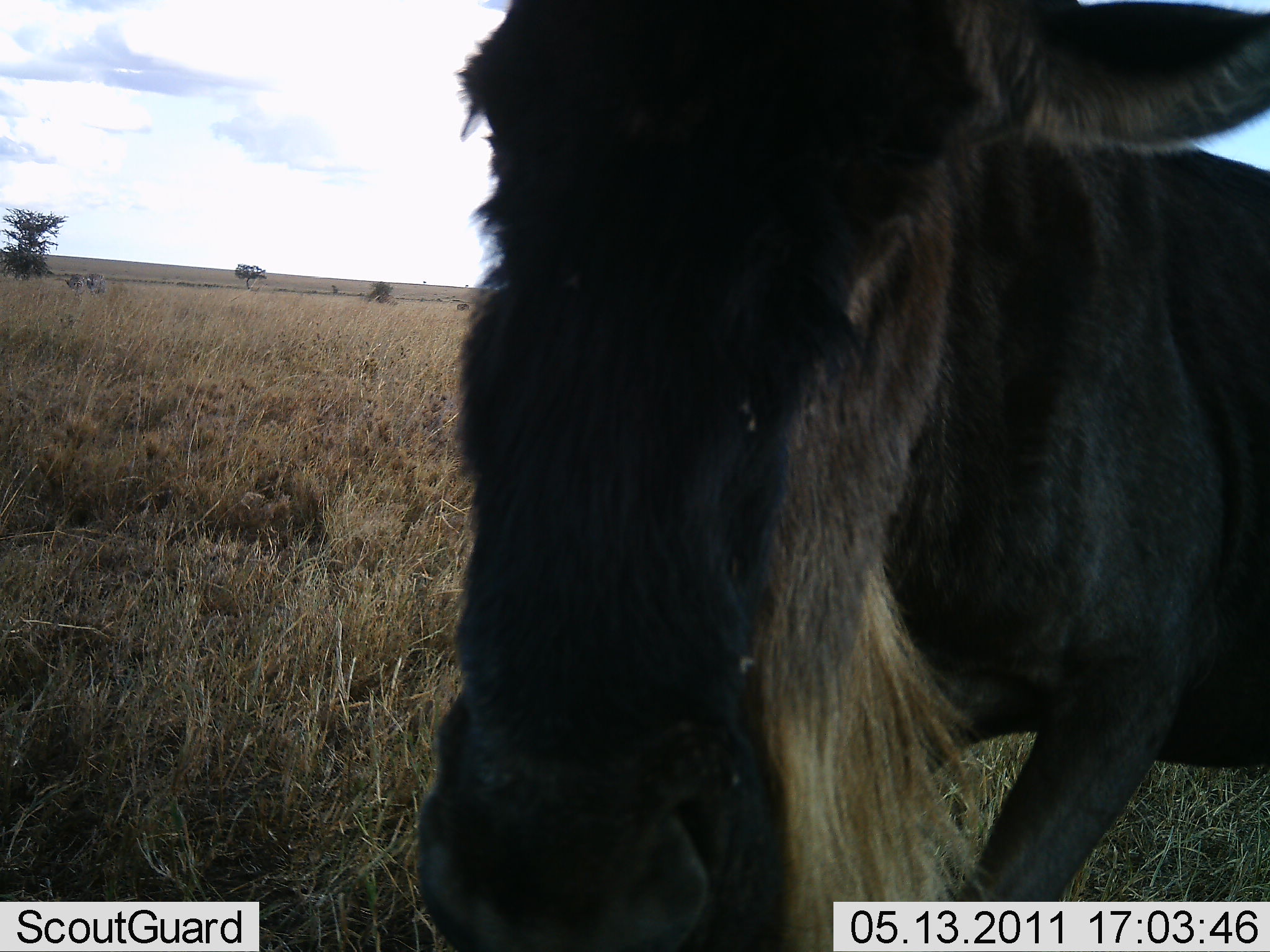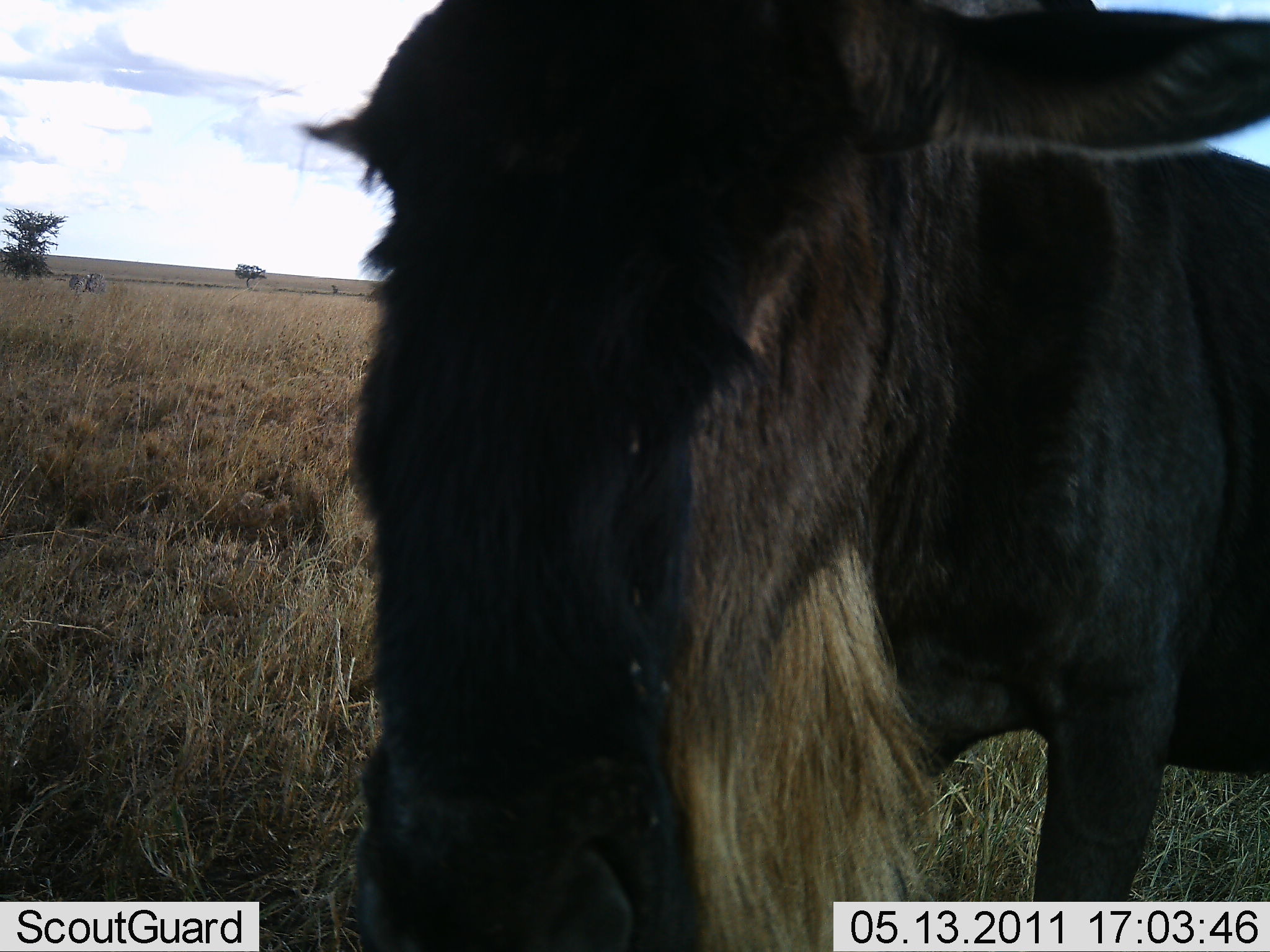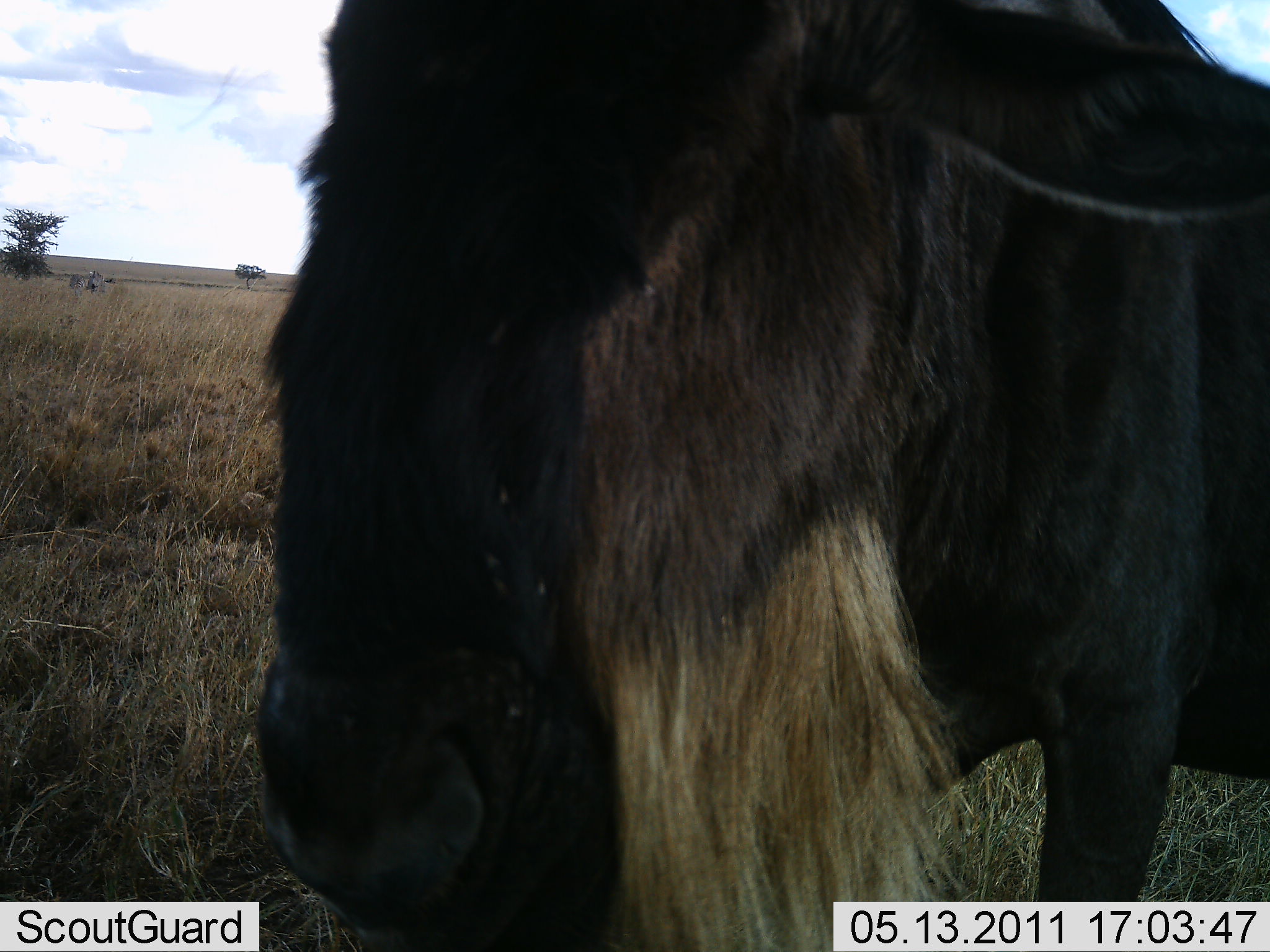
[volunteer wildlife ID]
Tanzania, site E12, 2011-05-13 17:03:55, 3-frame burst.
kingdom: Animalia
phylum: Chordata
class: Mammalia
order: Artiodactyla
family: Bovidae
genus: Connochaetes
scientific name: Connochaetes taurinus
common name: blue wildebeest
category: wildebeest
Wildebeest (blue wildebeest) (Connochaetes taurinus), count 1. Behavior (volunteer vote fractions): standing 70%, resting 0%, moving 30%, interacting 10%. Young present (vote fraction): 0%. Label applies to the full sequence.